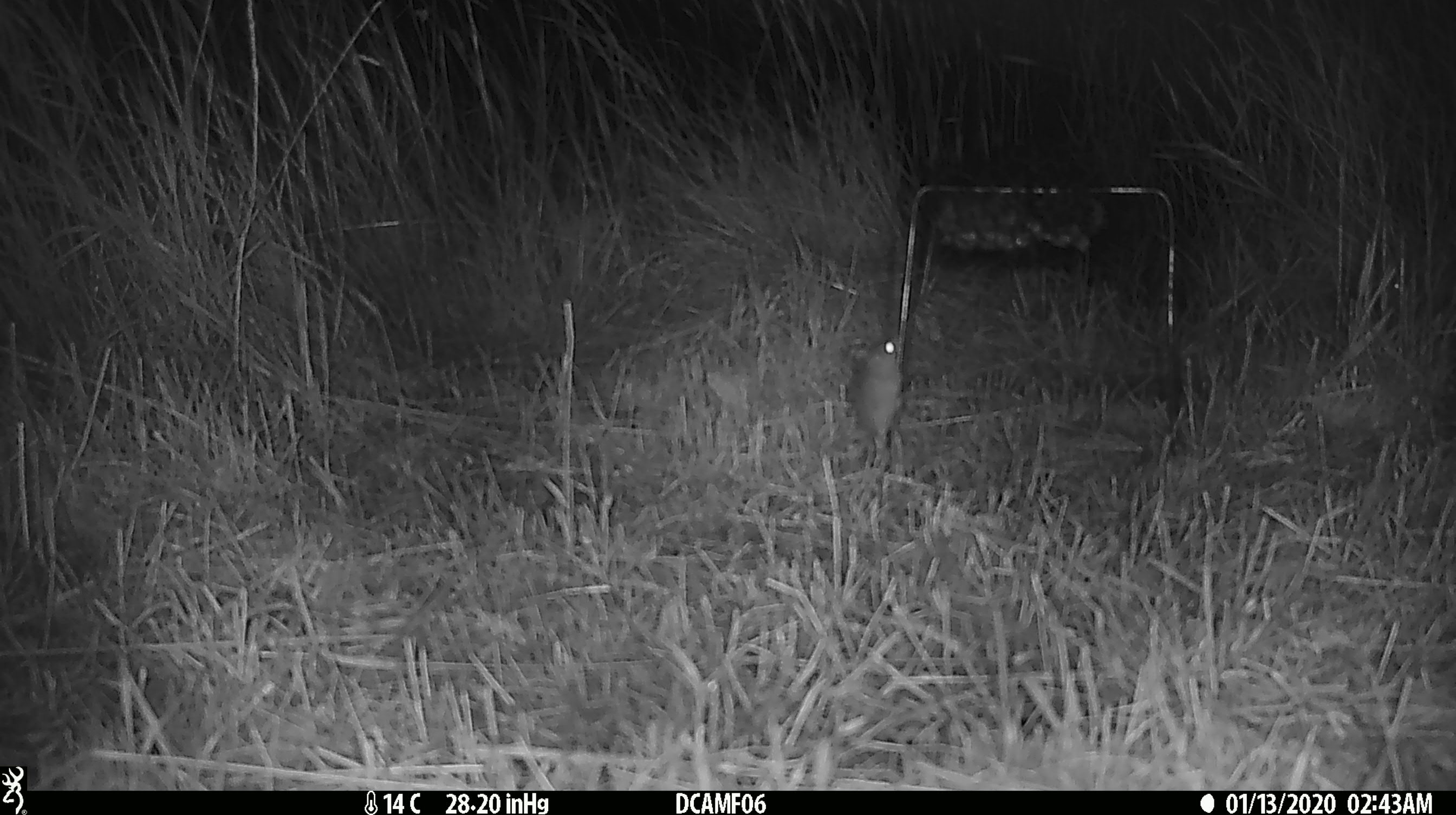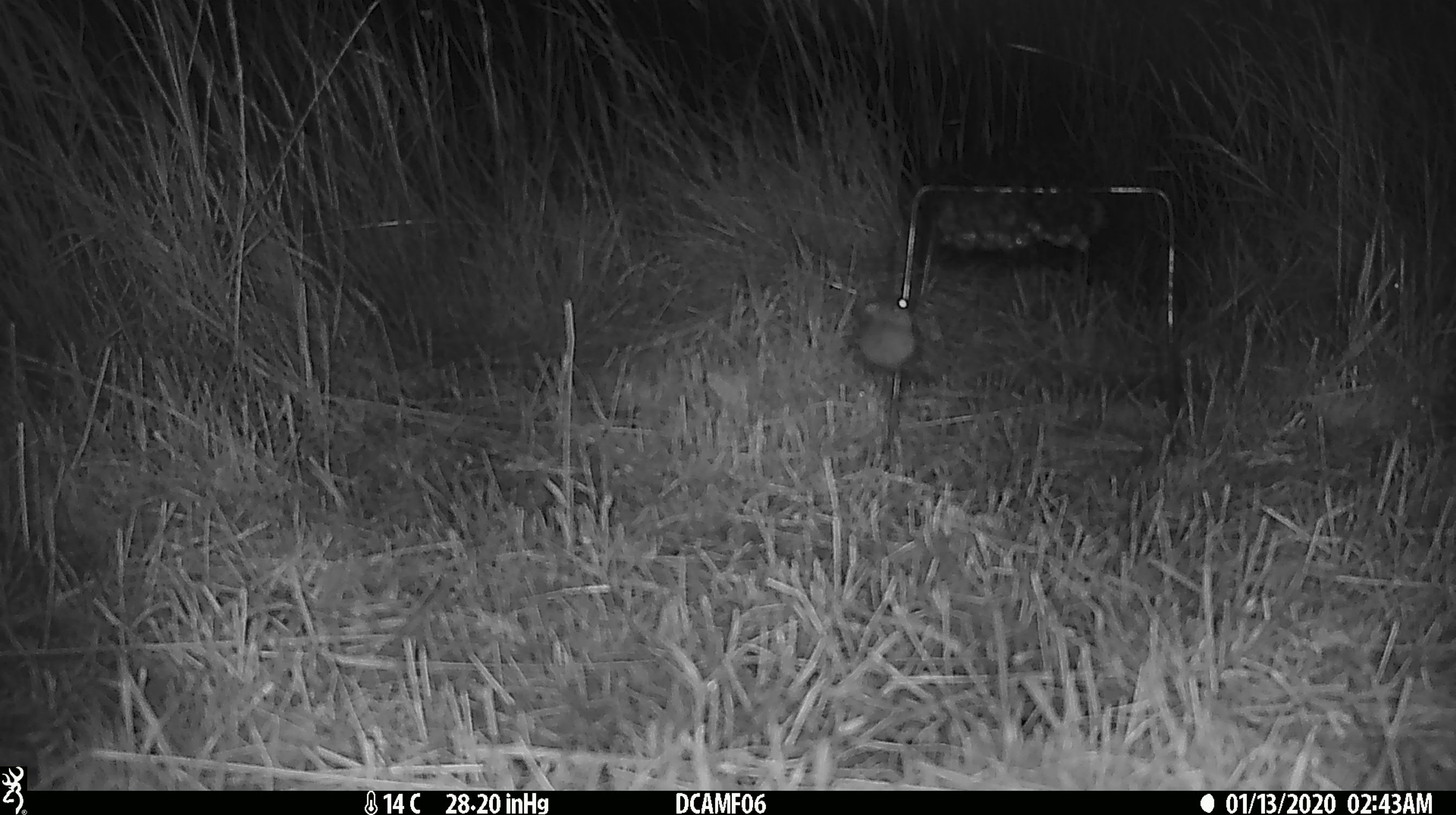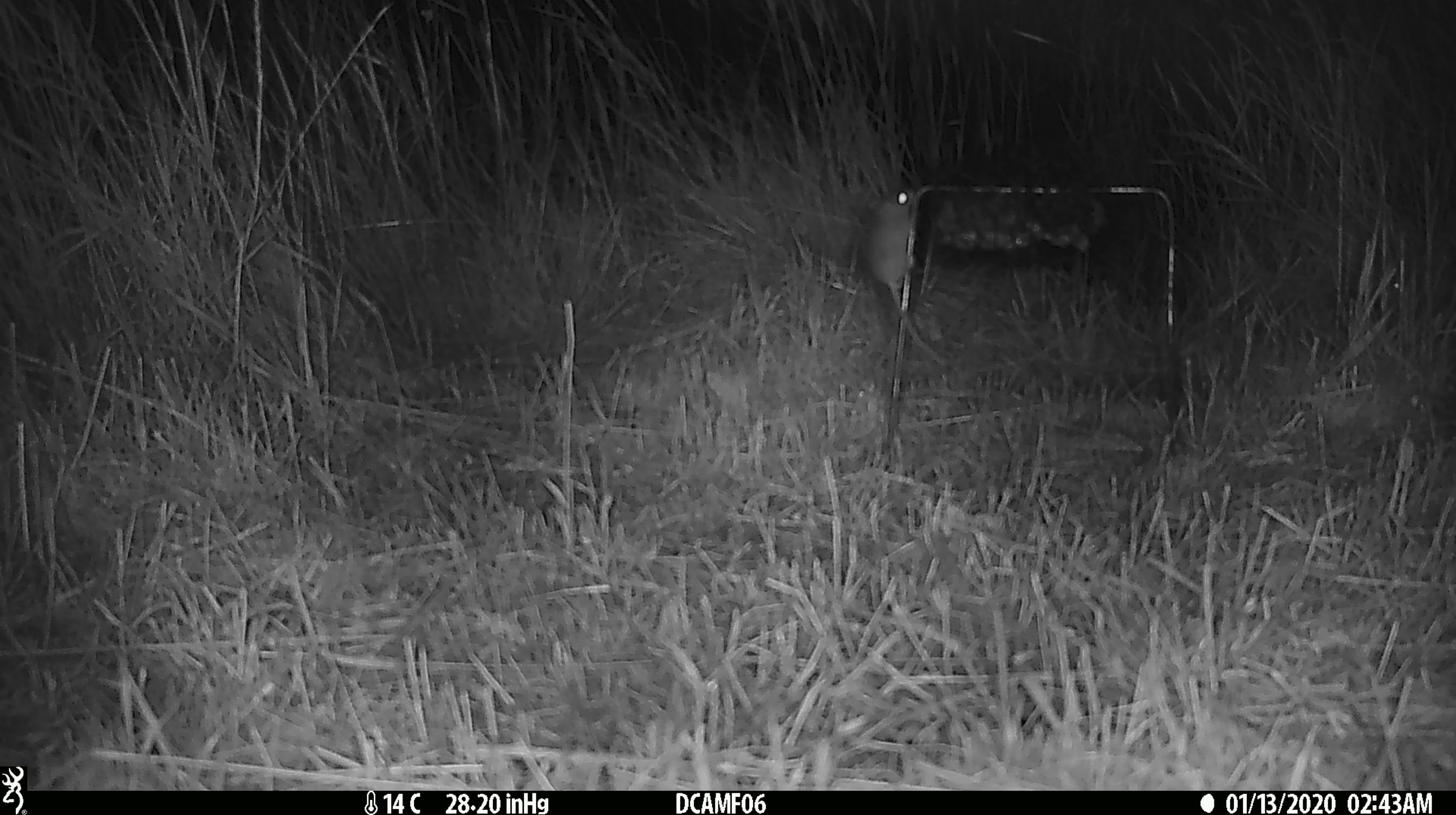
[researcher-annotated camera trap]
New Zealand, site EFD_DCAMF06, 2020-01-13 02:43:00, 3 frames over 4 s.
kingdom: Animalia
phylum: Chordata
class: Mammalia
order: Rodentia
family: Muridae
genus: Mus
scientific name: Mus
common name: mouse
Mouse (Mus).